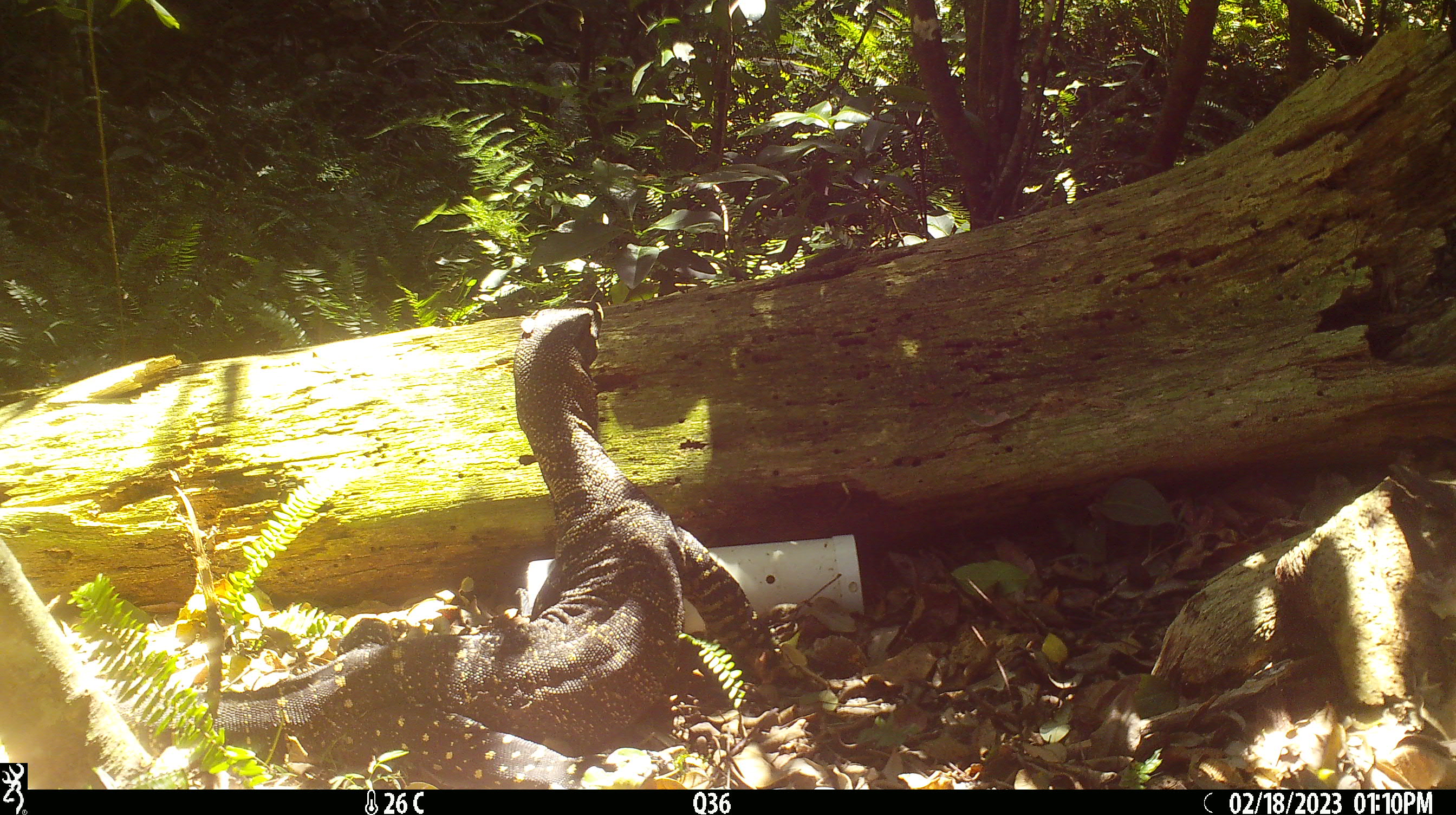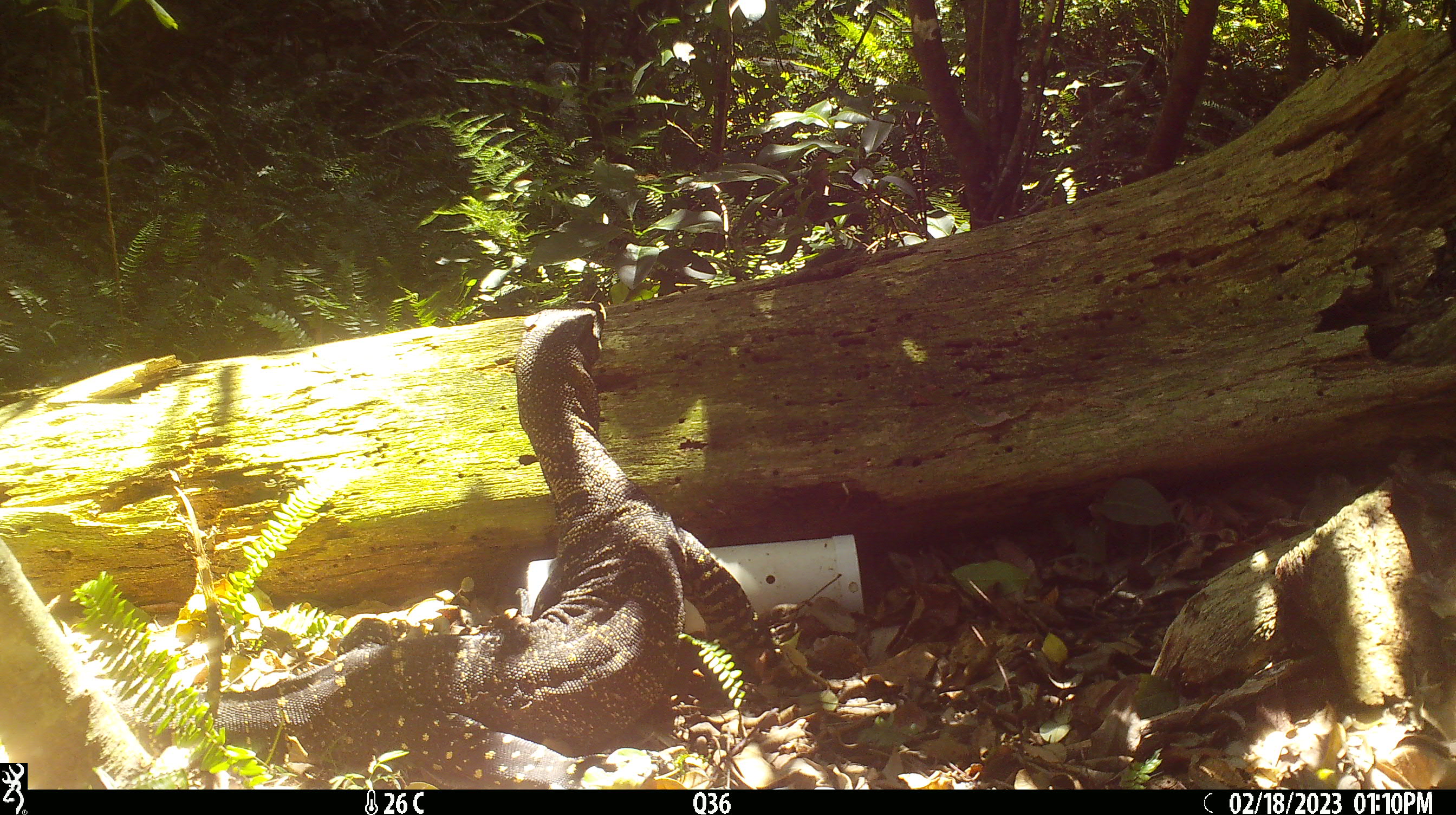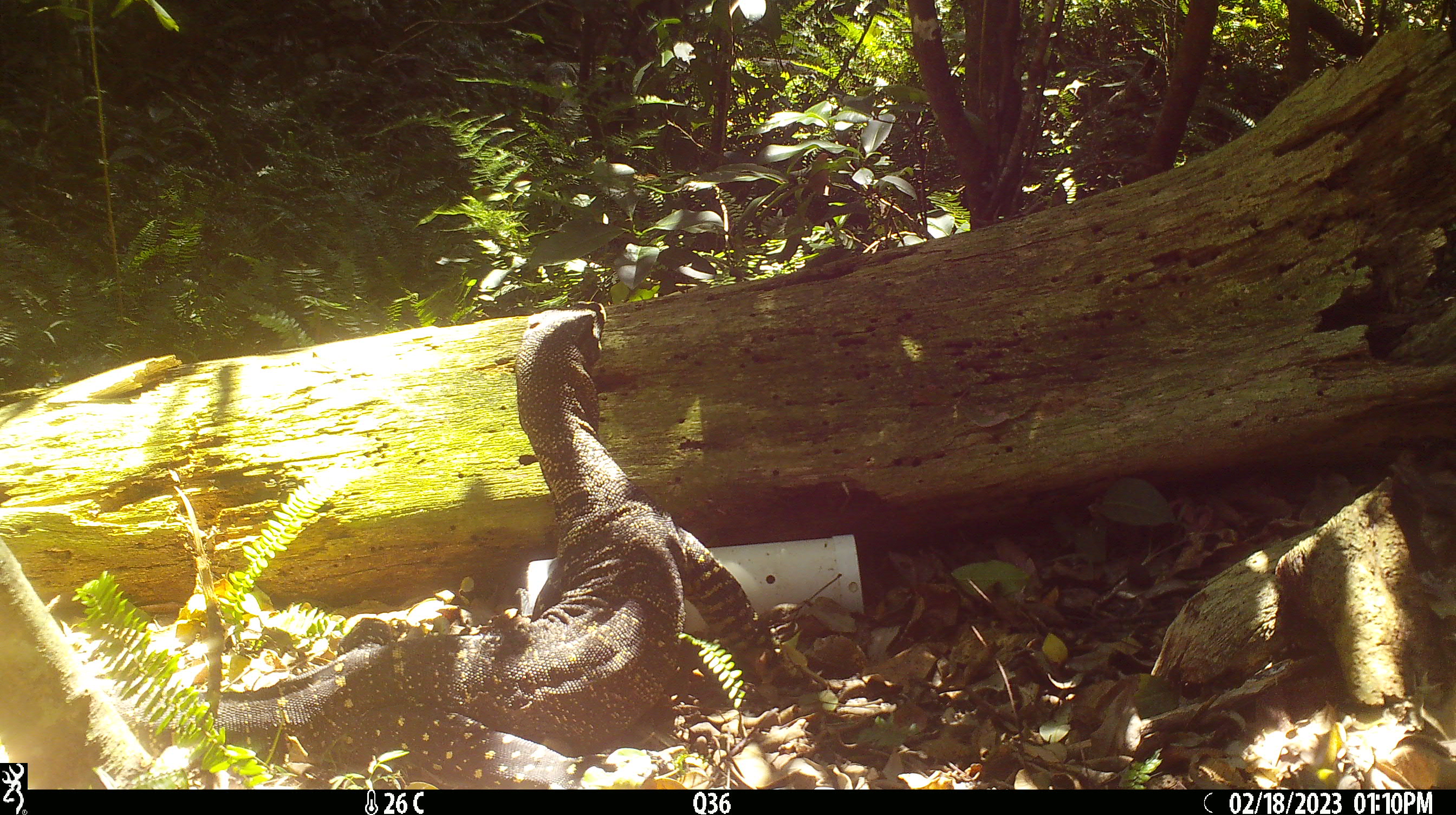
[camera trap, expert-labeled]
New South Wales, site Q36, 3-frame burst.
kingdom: Animalia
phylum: Chordata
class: Reptilia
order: Squamata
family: Varanidae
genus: Varanus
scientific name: Varanus varius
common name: lace monitor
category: goanna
Goanna (lace monitor) (Varanus varius).